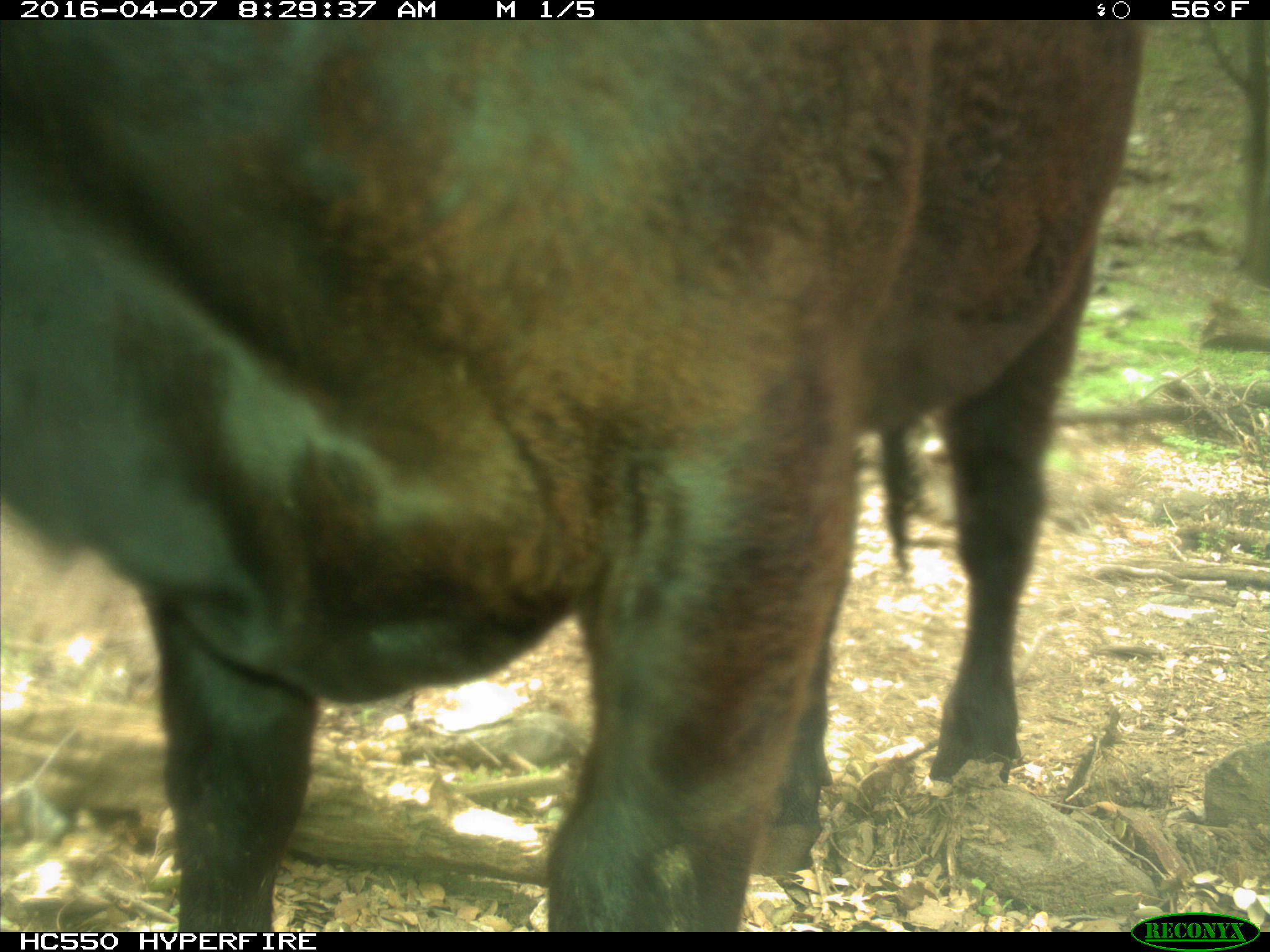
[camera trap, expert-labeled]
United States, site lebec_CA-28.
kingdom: Animalia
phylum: Chordata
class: Mammalia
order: Artiodactyla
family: Bovidae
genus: Bos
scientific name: Bos taurus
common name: domestic cow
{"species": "Bos taurus (domestic cow)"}